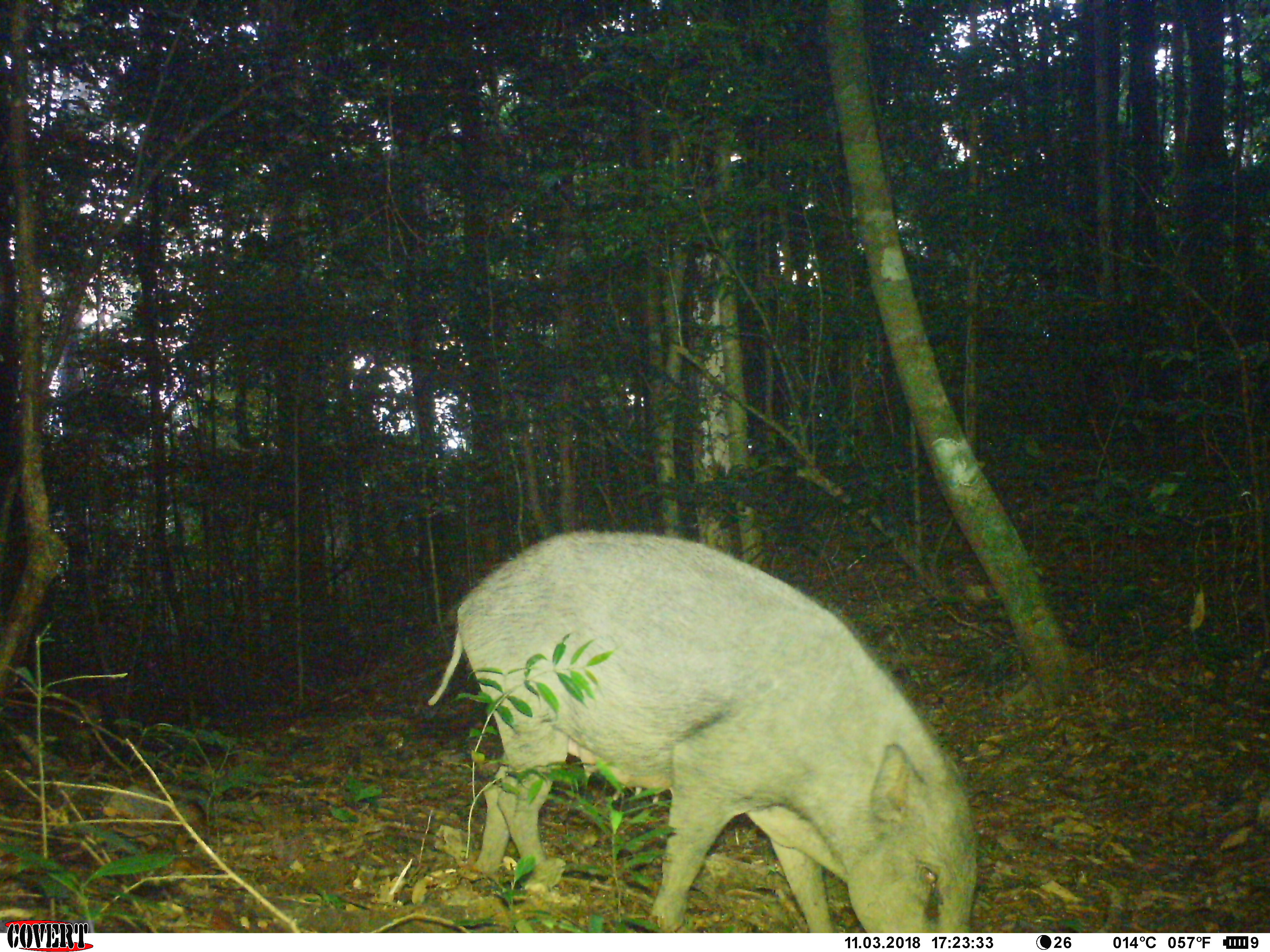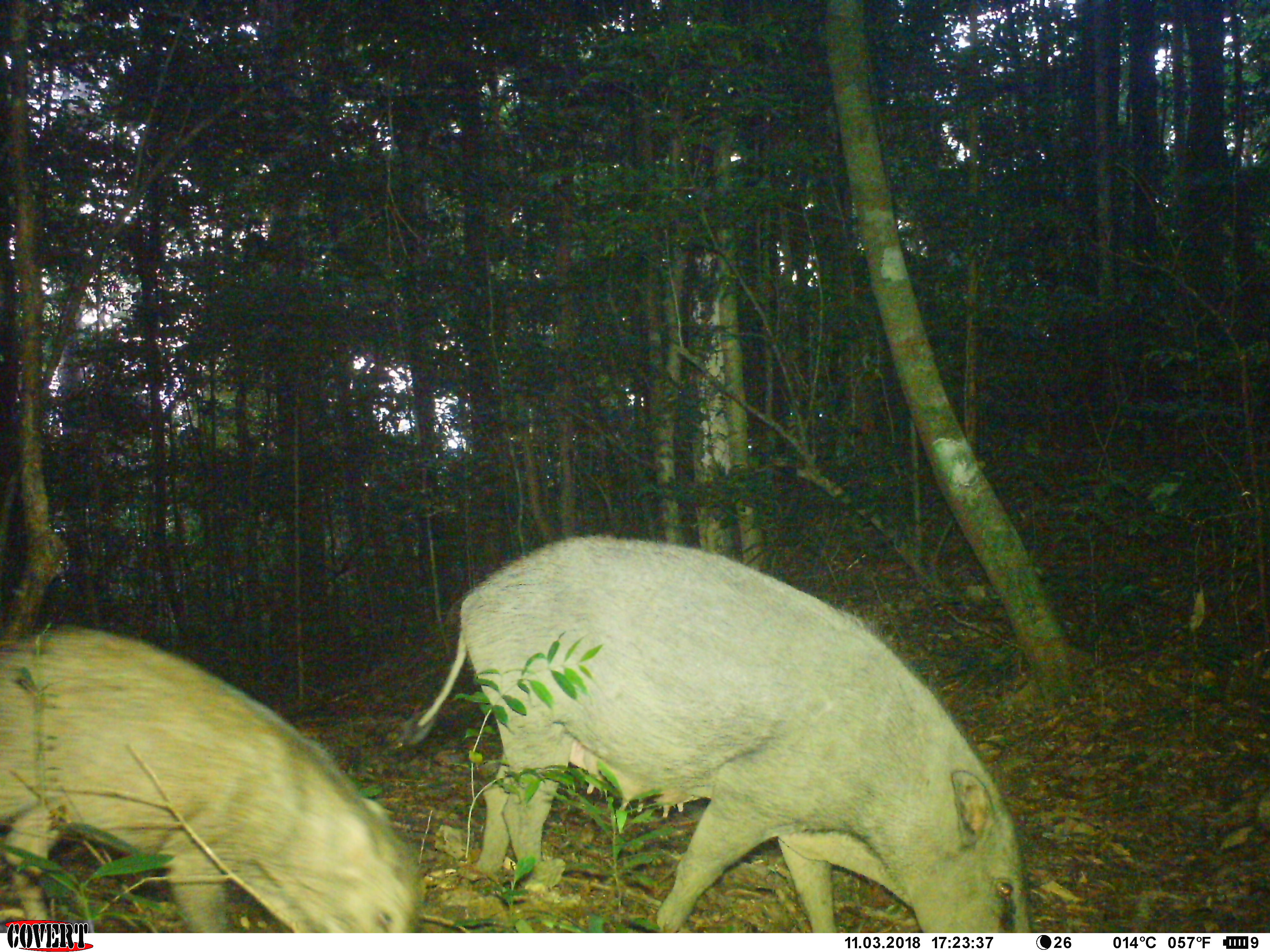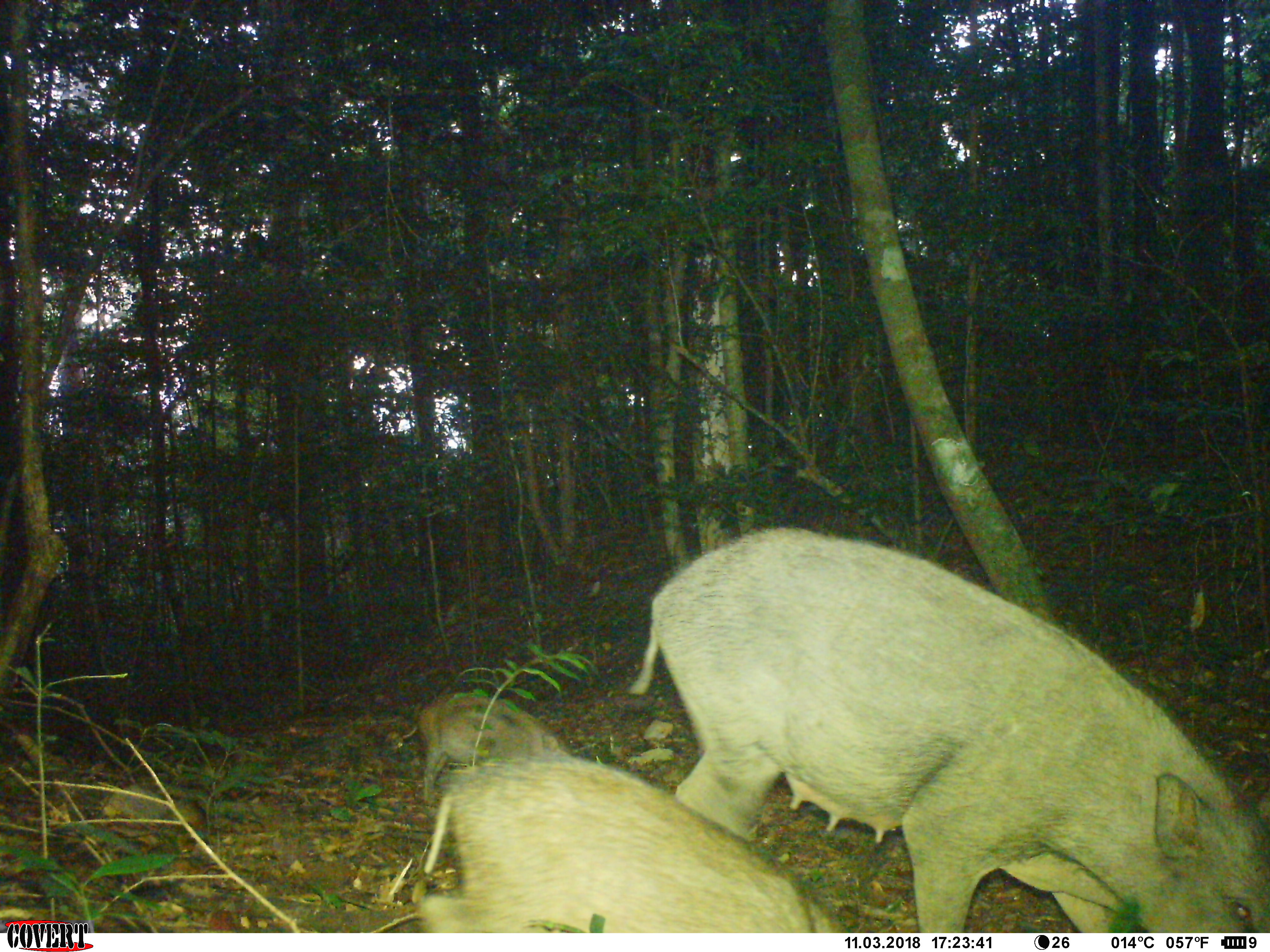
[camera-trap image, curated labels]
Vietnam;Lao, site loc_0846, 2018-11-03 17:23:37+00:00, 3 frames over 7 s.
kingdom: Animalia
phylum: Chordata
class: Mammalia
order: Artiodactyla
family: Suidae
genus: Sus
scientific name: Sus scrofa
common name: eurasian wild pig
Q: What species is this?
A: Eurasian wild pig (Sus scrofa).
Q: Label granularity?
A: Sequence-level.